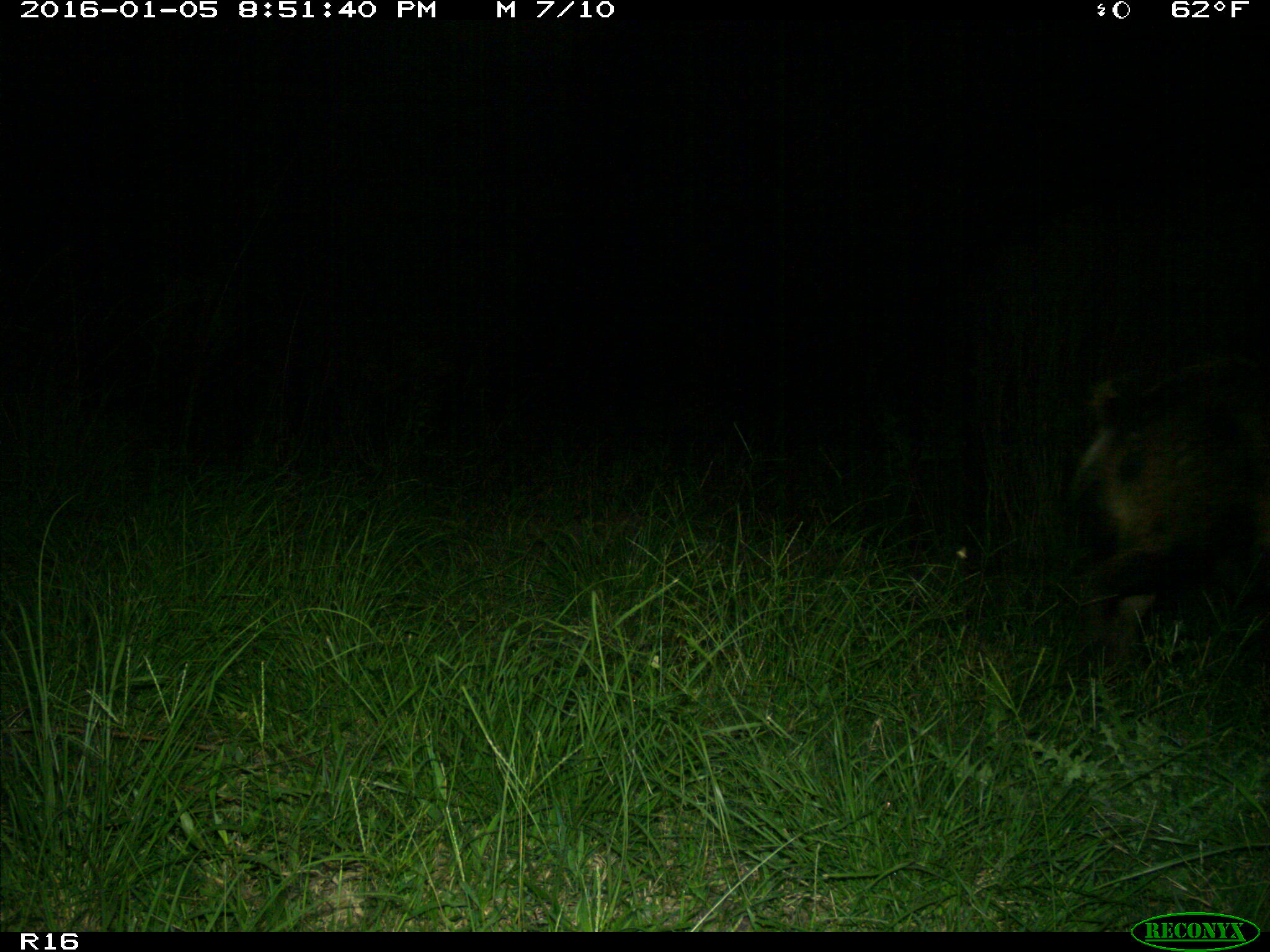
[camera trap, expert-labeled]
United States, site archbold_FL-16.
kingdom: Animalia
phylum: Chordata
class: Mammalia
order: Artiodactyla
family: Suidae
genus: Sus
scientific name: Sus scrofa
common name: wild boar